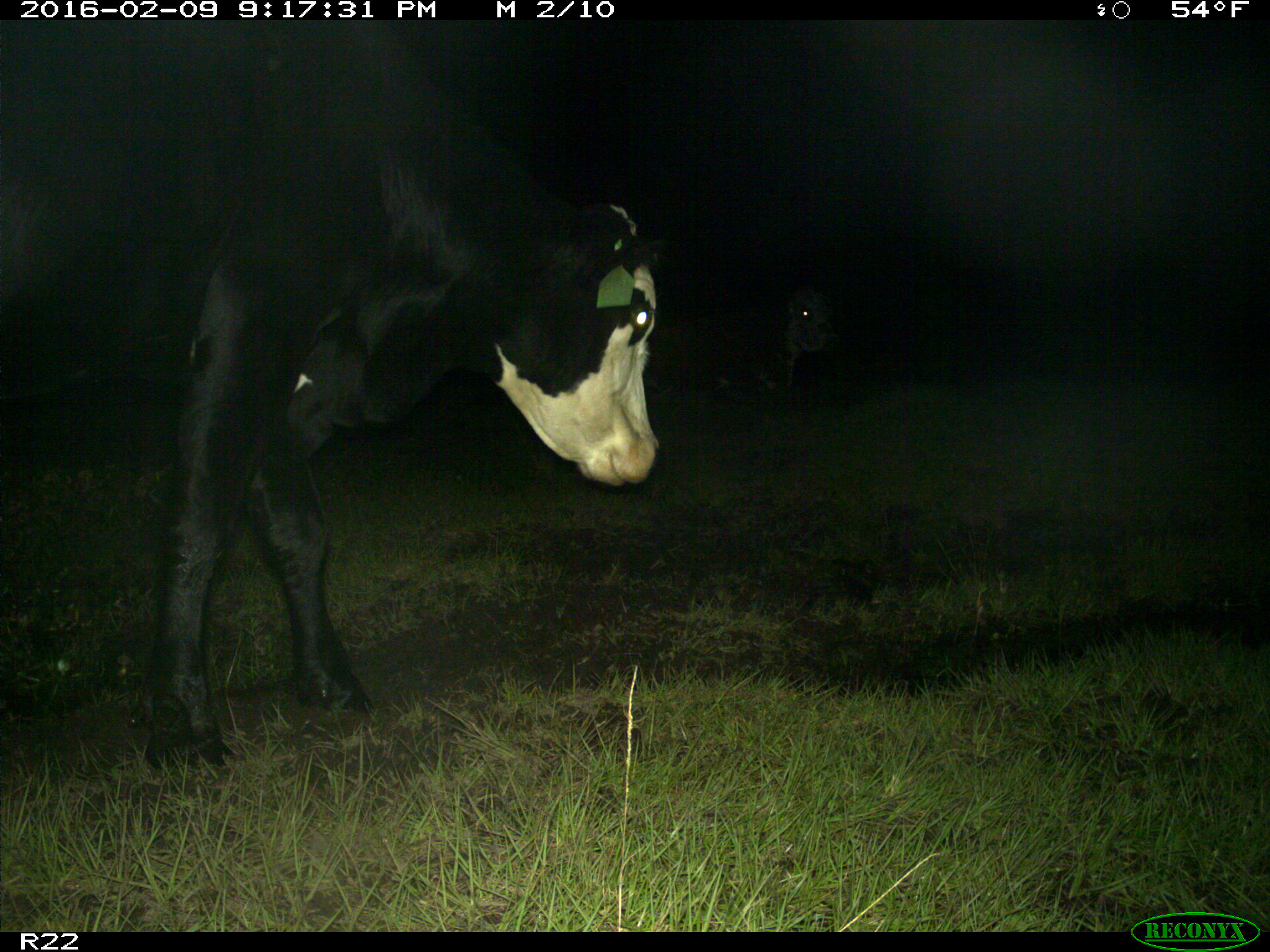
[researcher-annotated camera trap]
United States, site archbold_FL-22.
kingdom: Animalia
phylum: Chordata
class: Mammalia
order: Artiodactyla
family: Bovidae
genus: Bos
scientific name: Bos taurus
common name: domestic cow